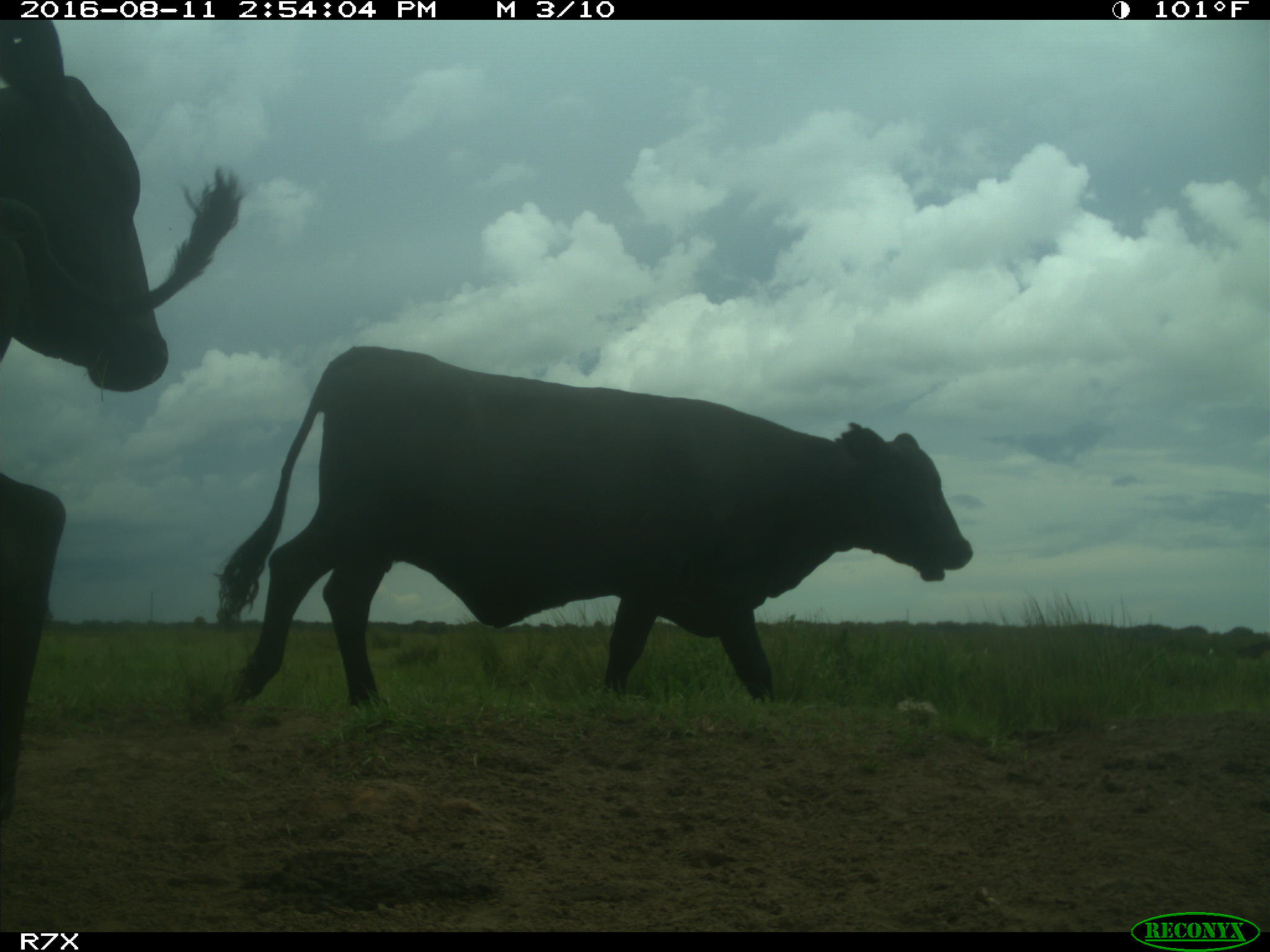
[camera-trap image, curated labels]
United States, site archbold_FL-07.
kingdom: Animalia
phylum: Chordata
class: Mammalia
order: Artiodactyla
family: Bovidae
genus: Bos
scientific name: Bos taurus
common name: domestic cow